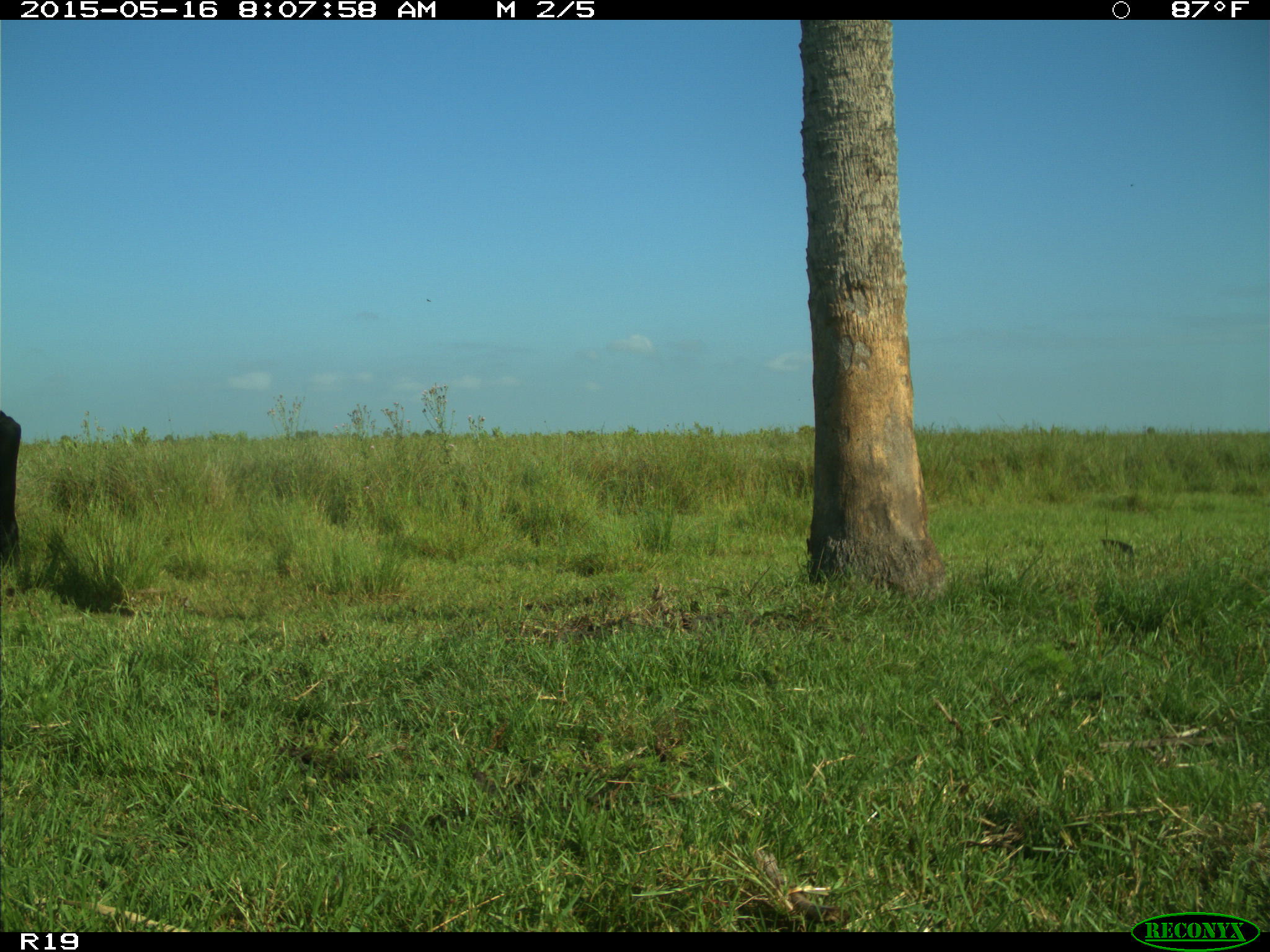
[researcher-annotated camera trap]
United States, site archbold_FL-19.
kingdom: Animalia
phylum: Chordata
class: Mammalia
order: Artiodactyla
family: Bovidae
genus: Bos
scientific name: Bos taurus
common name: domestic cow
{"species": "Bos taurus (domestic cow)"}